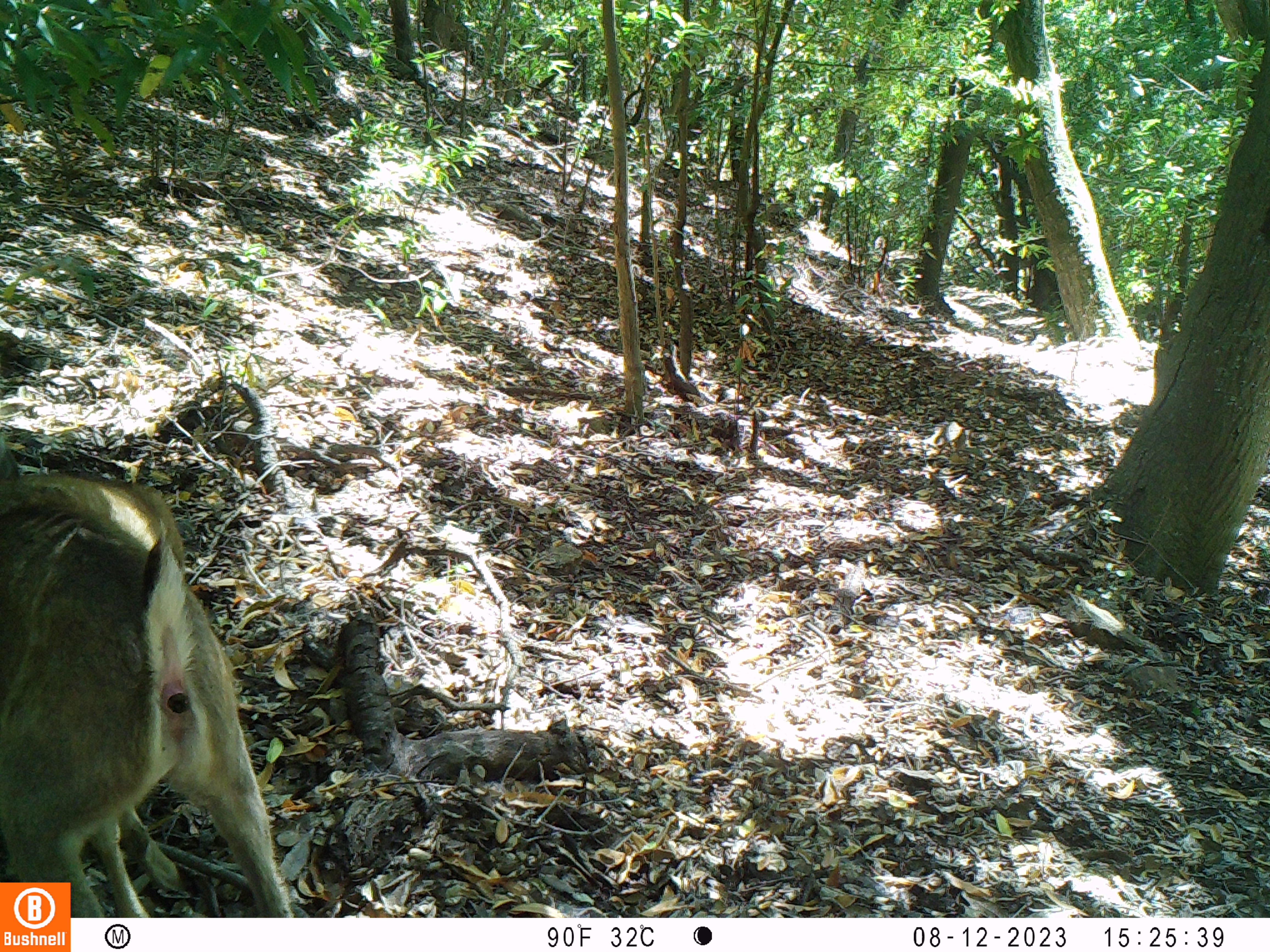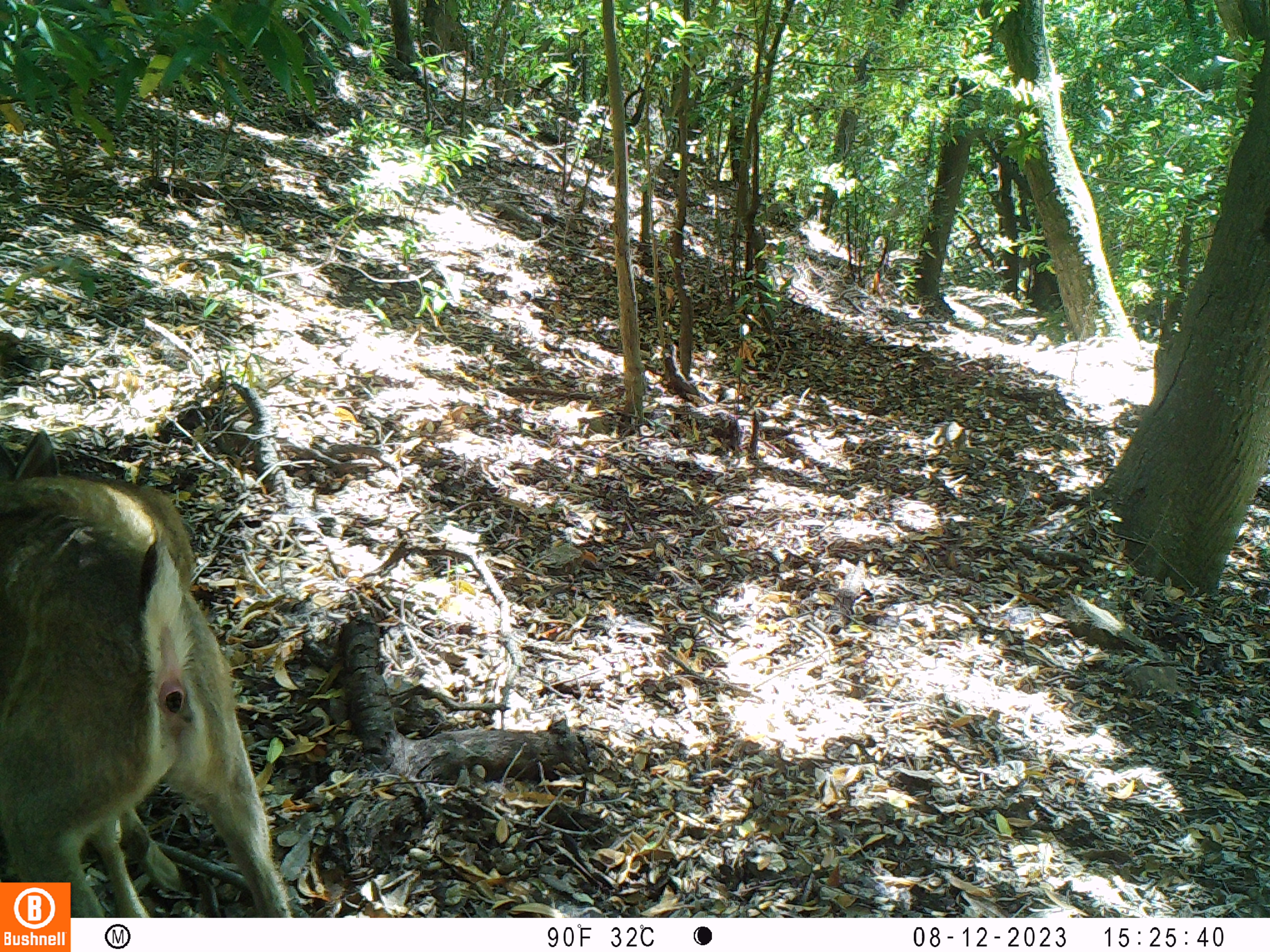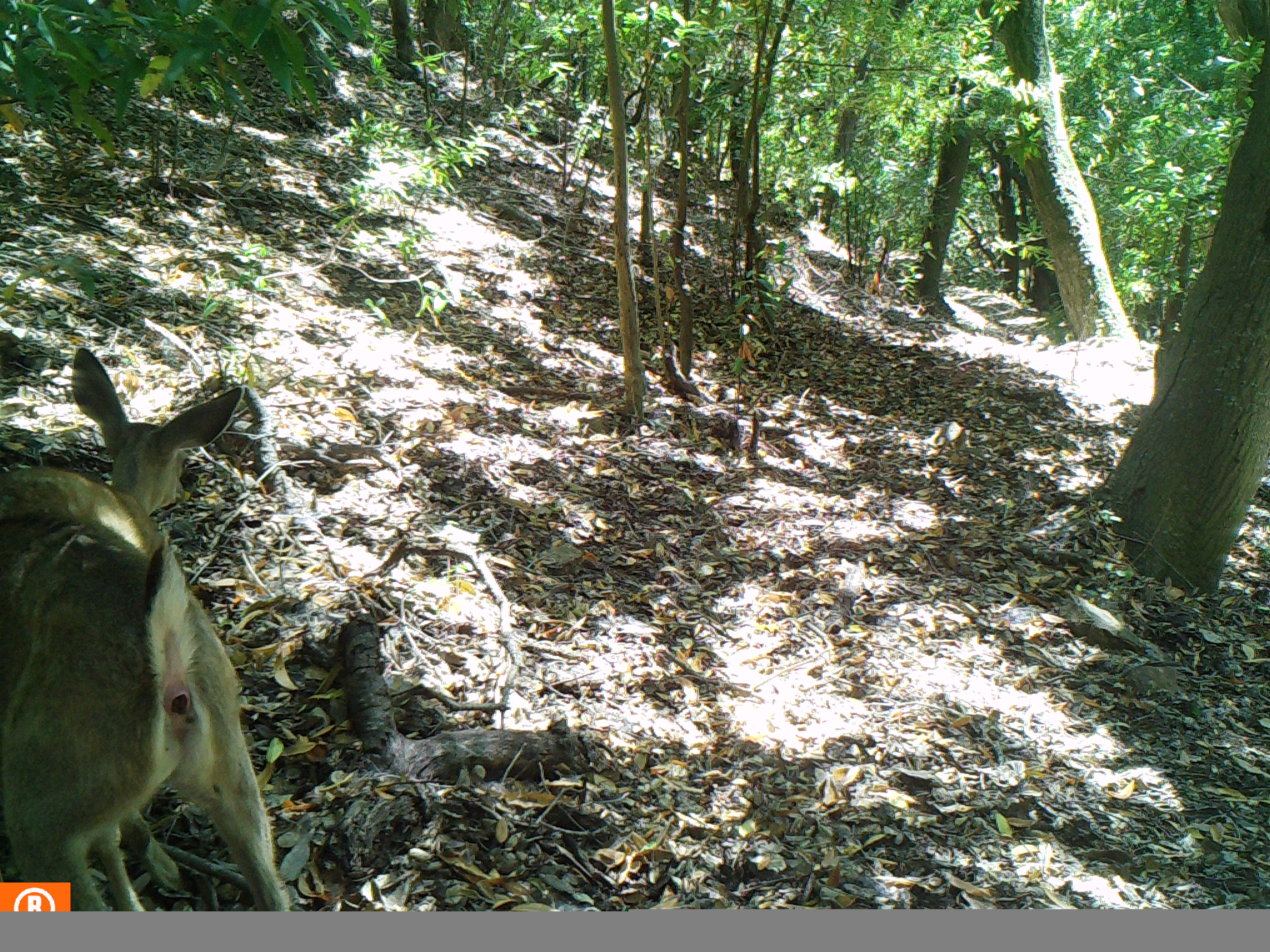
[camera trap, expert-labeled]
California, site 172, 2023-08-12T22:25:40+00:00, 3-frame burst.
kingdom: Animalia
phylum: Chordata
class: Mammalia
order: Artiodactyla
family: Cervidae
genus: Odocoileus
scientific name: Odocoileus hemionus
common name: mule deer